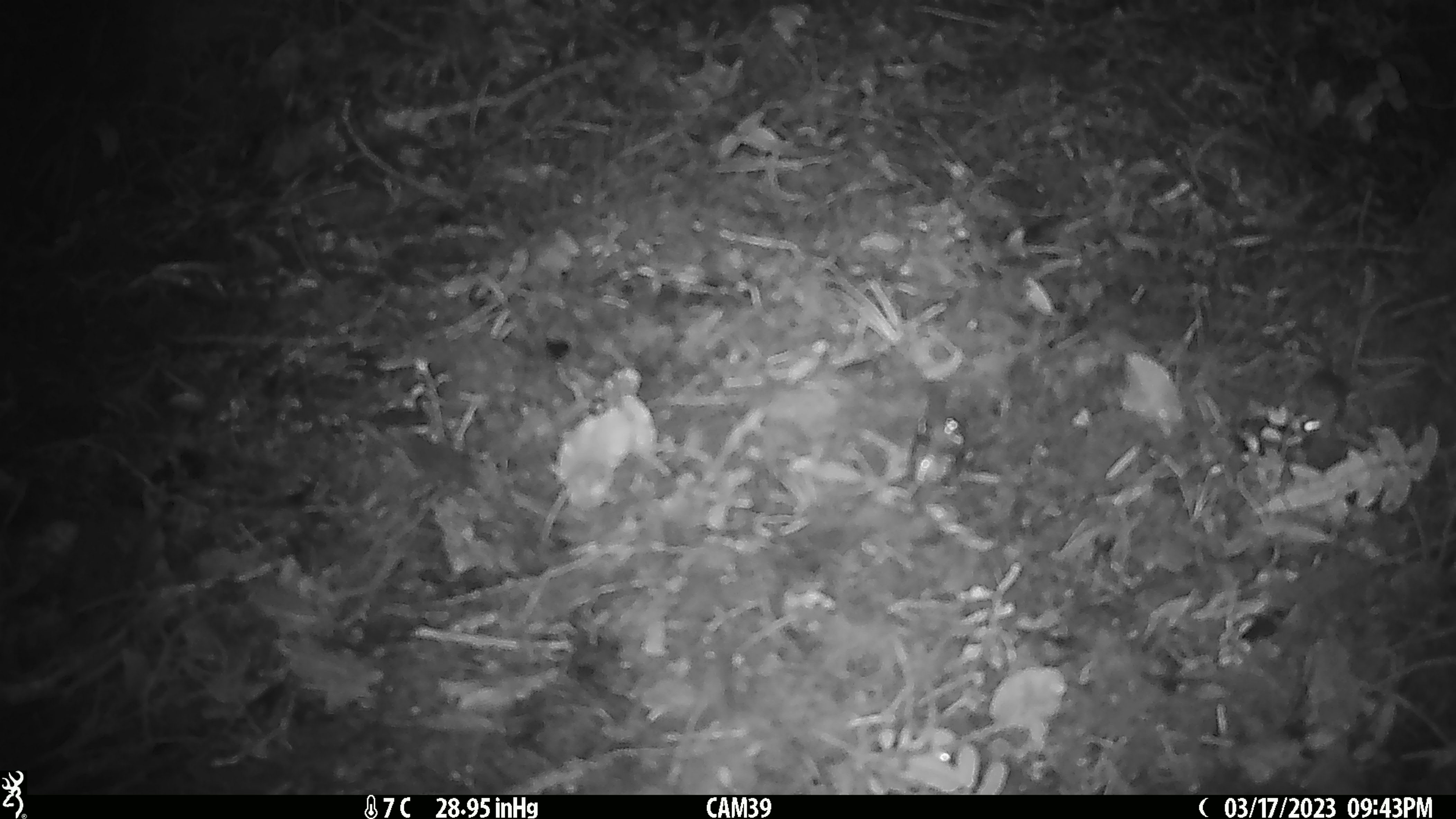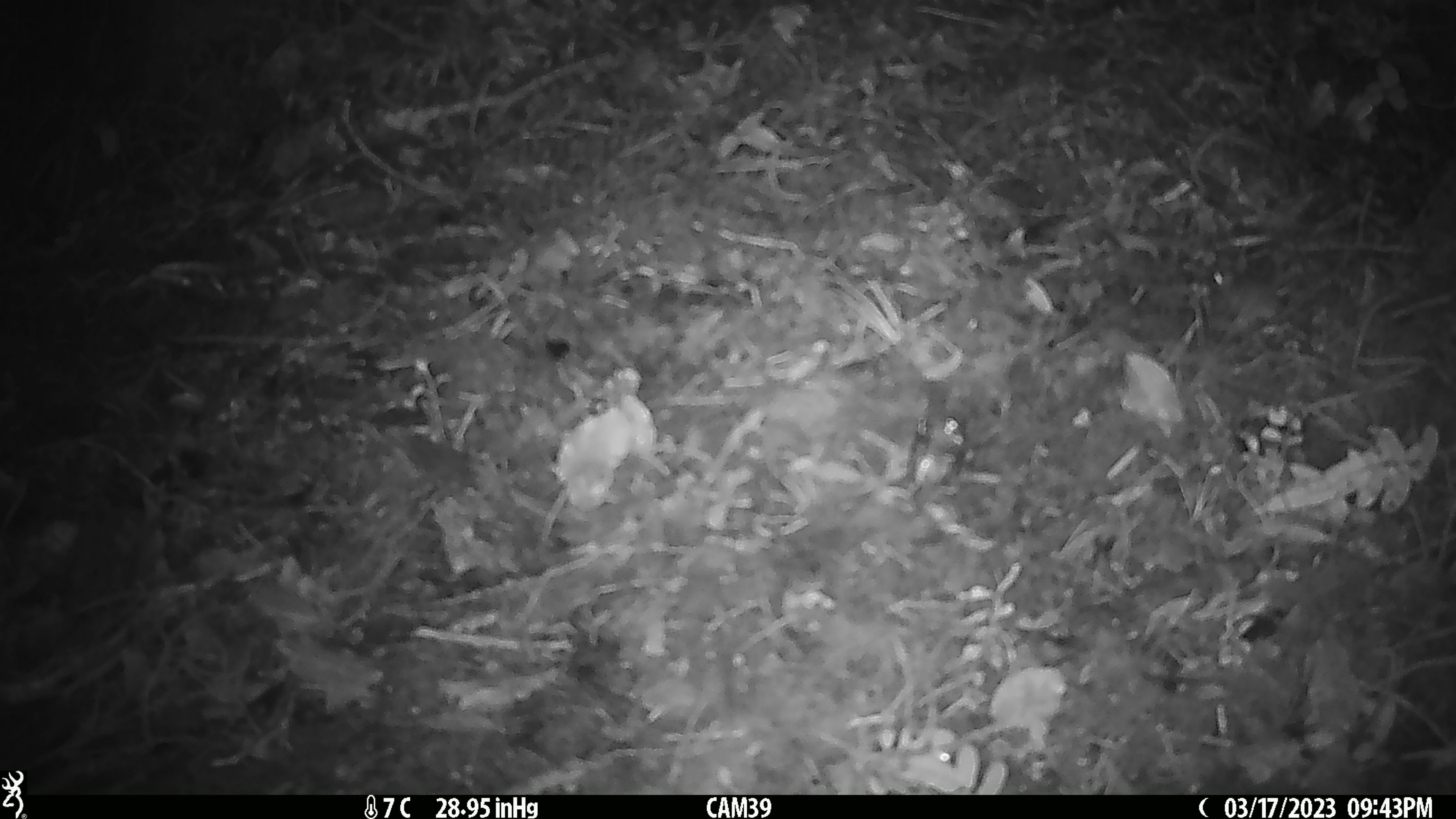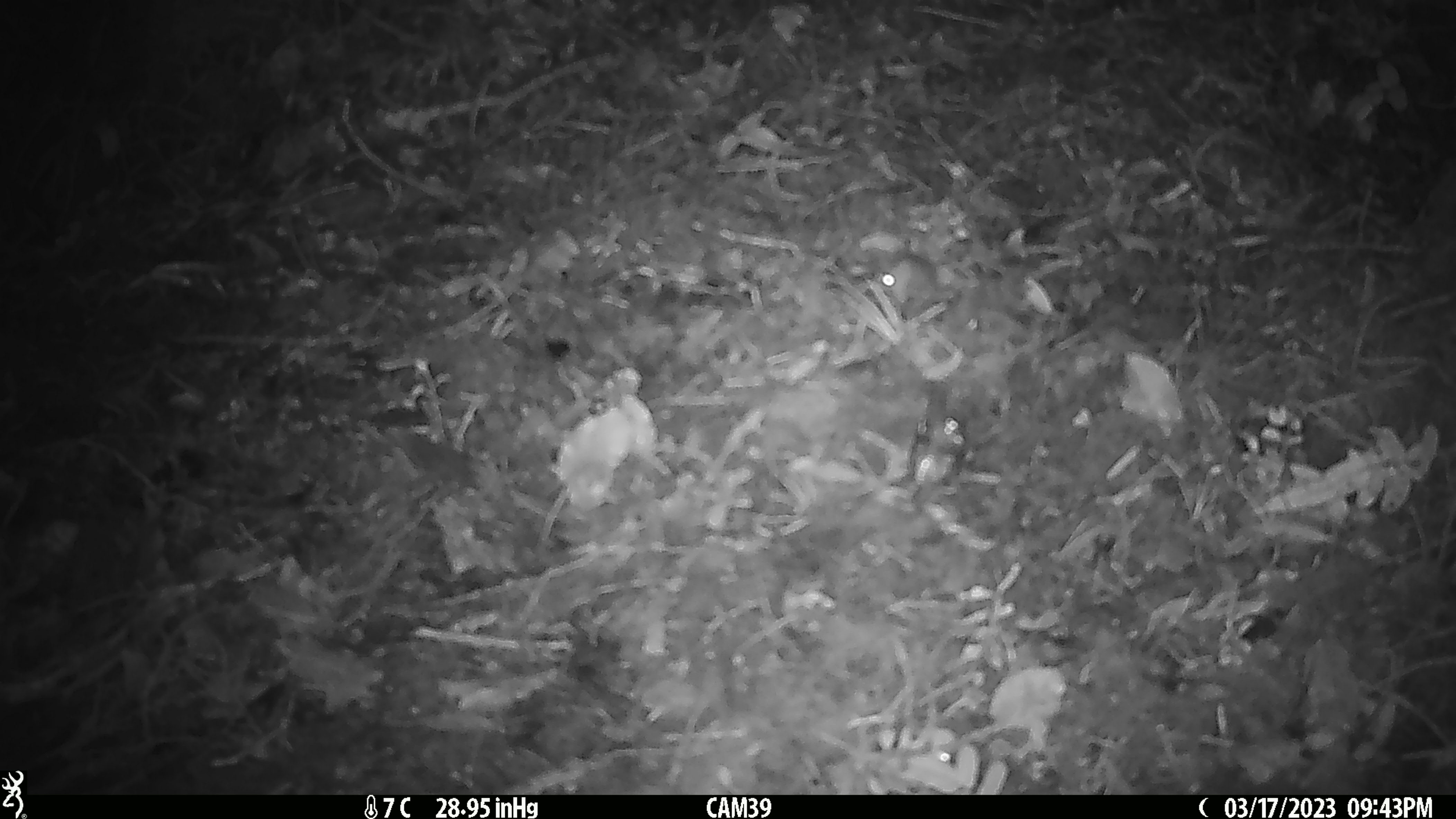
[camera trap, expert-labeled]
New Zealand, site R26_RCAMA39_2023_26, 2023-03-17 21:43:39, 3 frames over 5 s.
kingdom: Animalia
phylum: Chordata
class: Mammalia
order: Rodentia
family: Muridae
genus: Mus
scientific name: Mus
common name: mouse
Mouse (Mus).